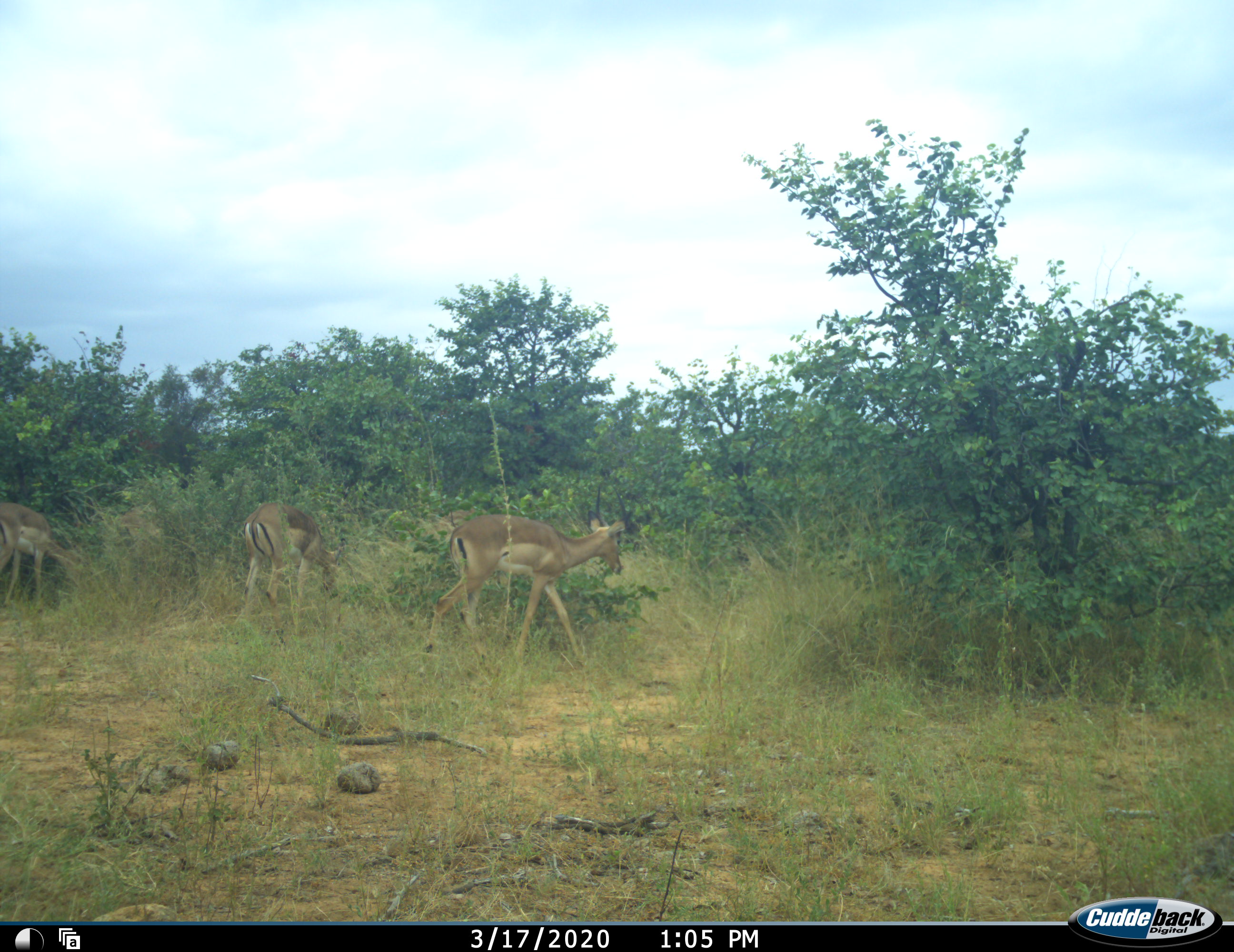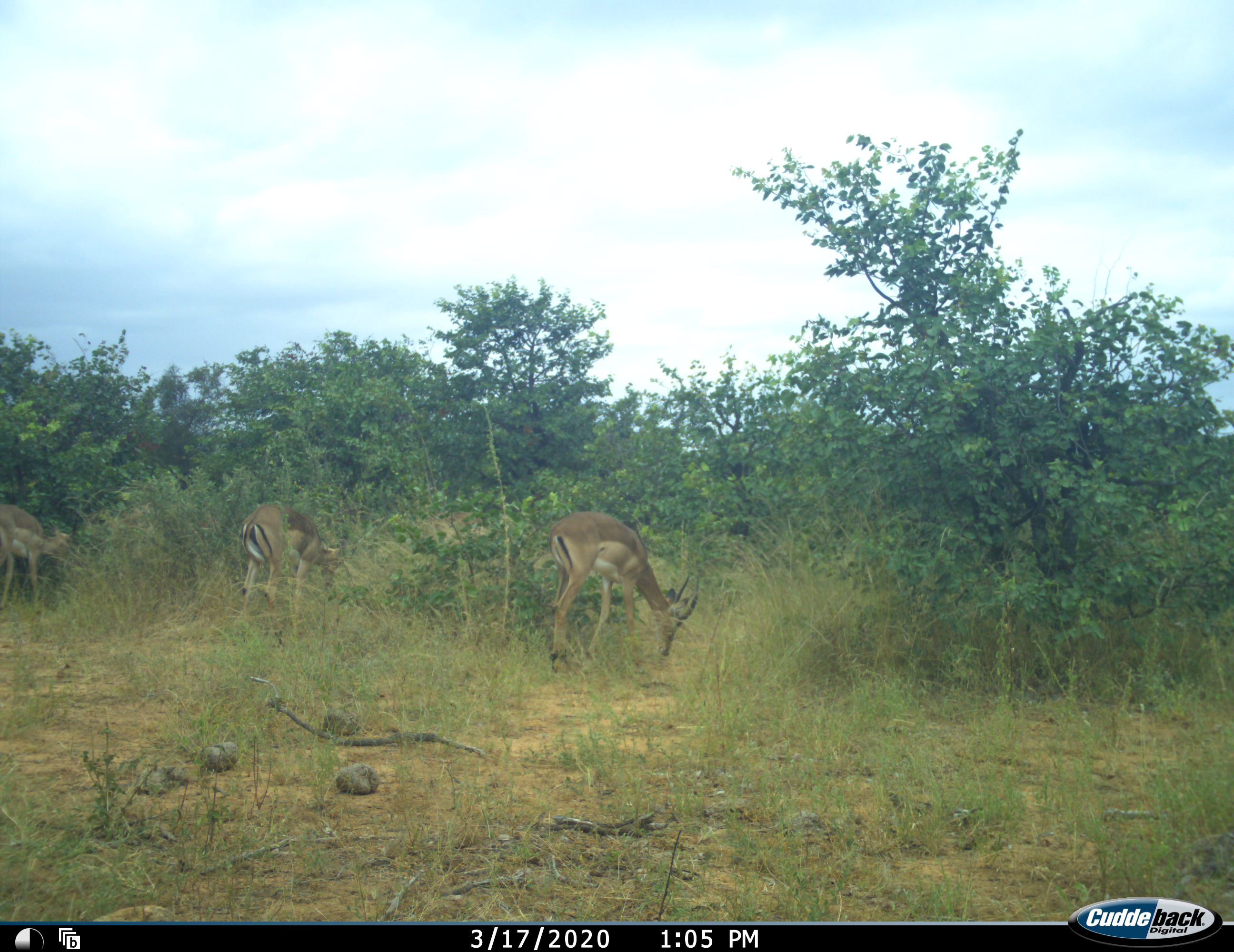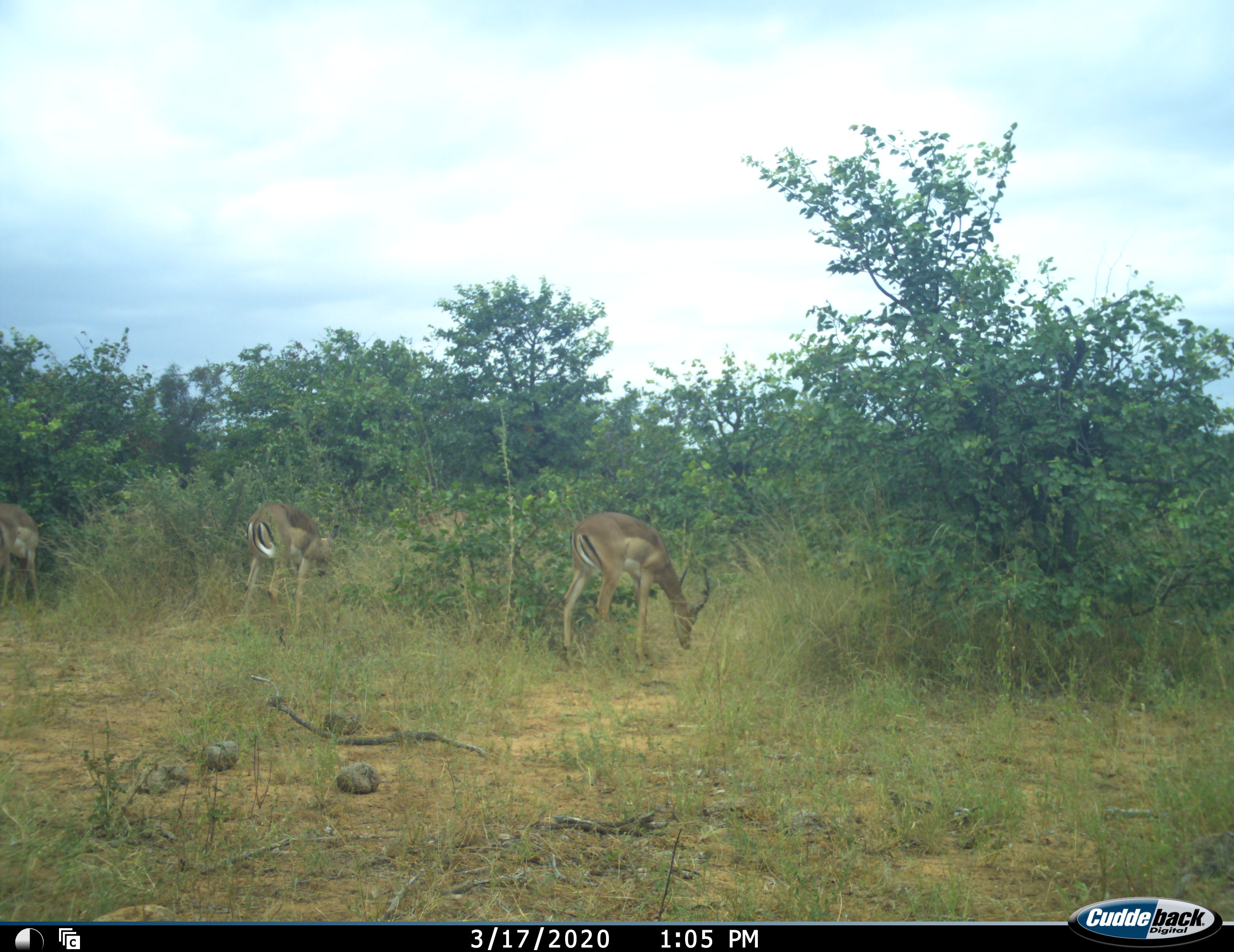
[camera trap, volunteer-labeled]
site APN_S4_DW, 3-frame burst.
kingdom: Animalia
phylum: Chordata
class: Mammalia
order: Artiodactyla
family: Bovidae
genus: Aepyceros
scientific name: Aepyceros melampus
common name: impala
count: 3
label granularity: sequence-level